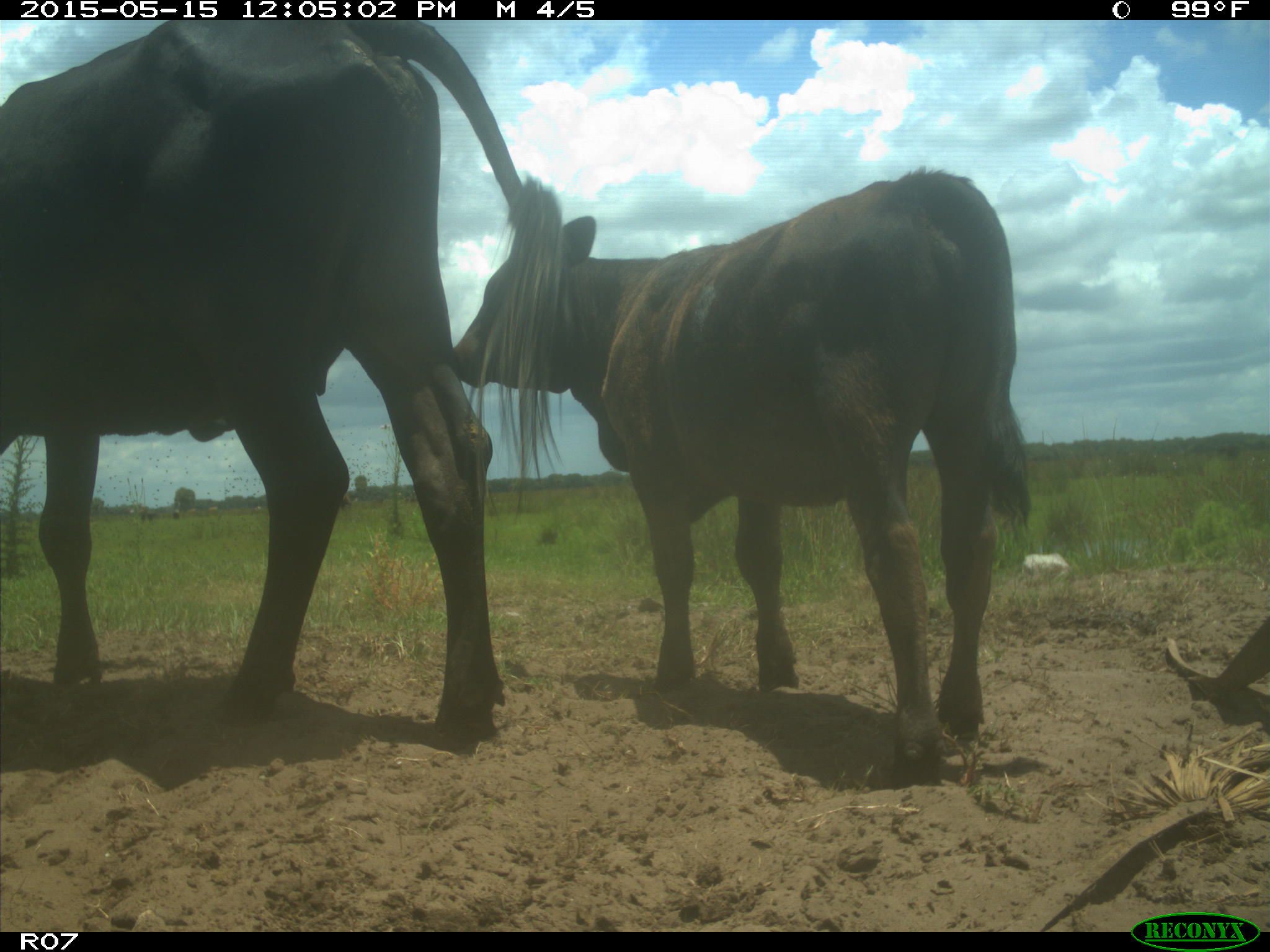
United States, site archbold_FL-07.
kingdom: Animalia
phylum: Chordata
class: Mammalia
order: Artiodactyla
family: Bovidae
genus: Bos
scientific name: Bos taurus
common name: domestic cow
Bos taurus (domestic cow).